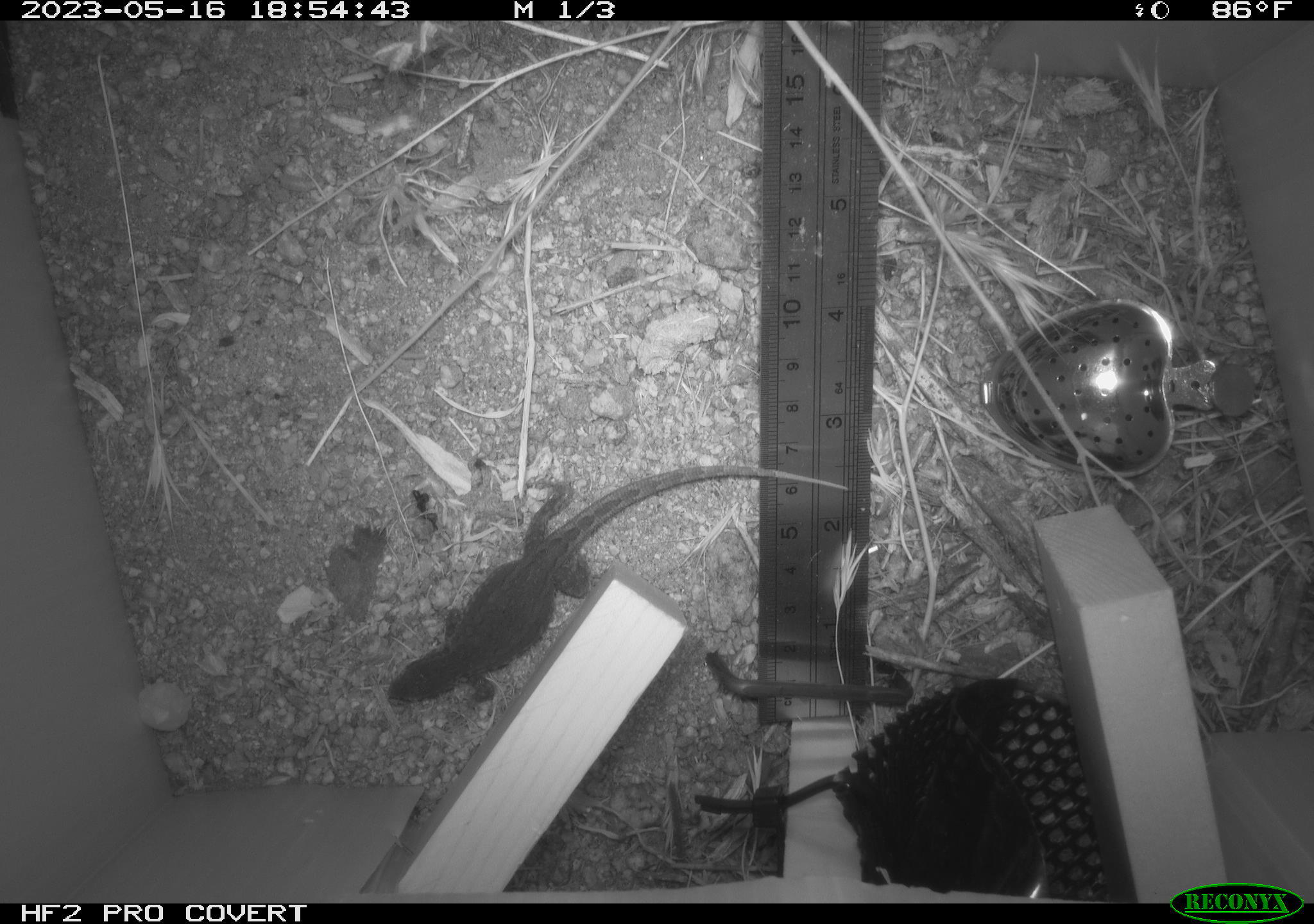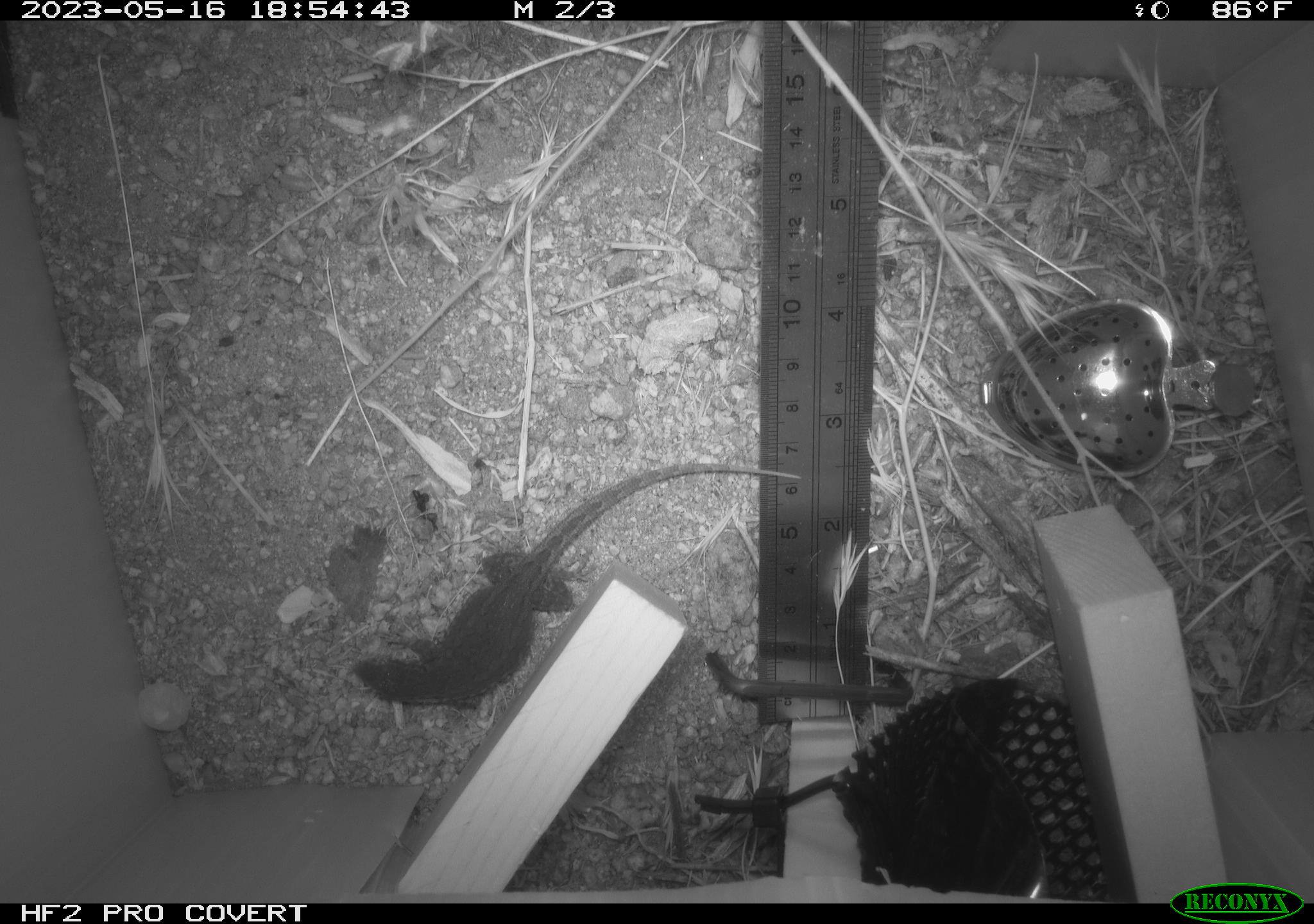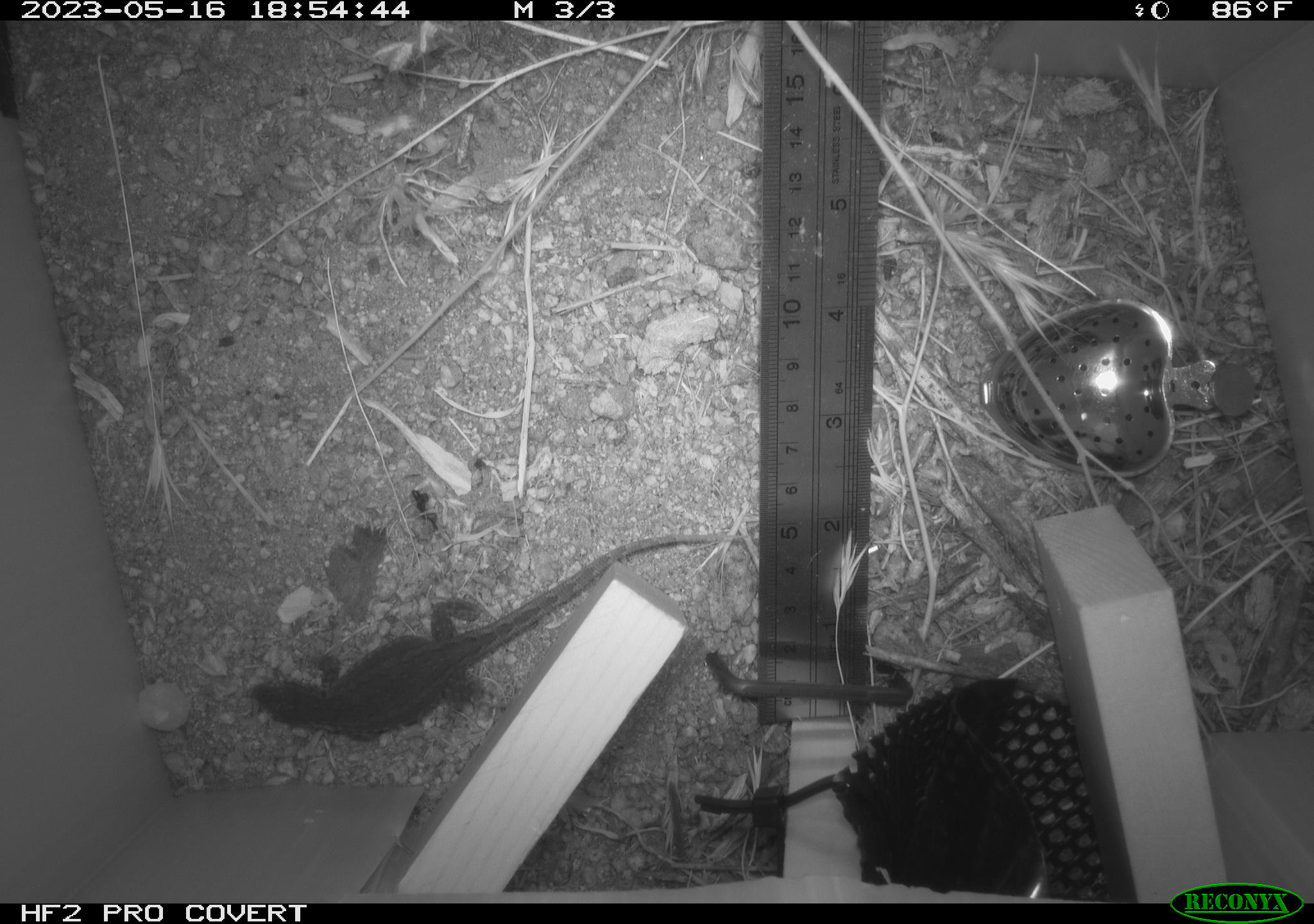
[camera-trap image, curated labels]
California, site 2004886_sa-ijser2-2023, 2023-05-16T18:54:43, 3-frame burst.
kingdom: Animalia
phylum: Chordata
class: Reptilia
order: Squamata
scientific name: Squamata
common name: lizards and snakes